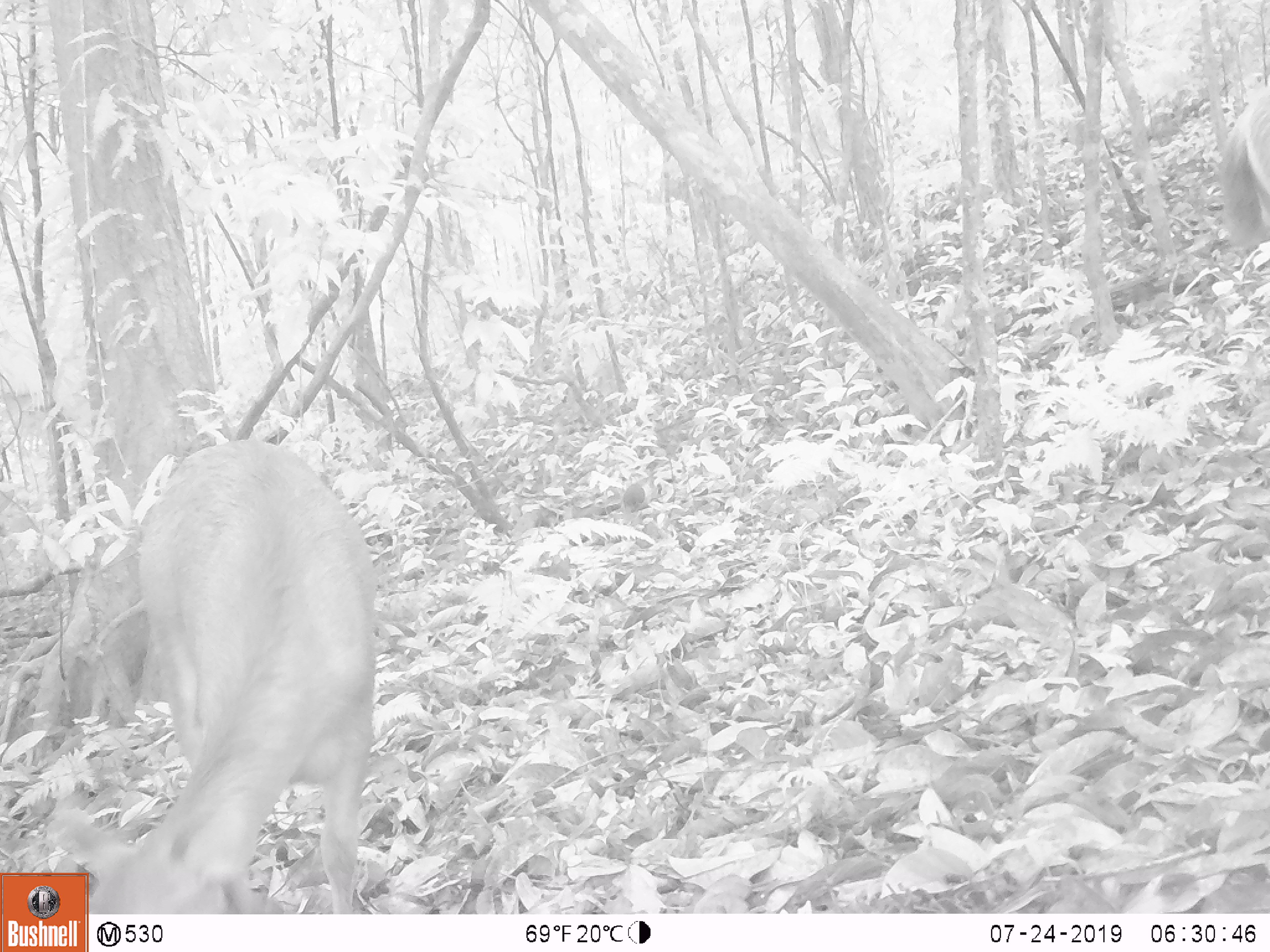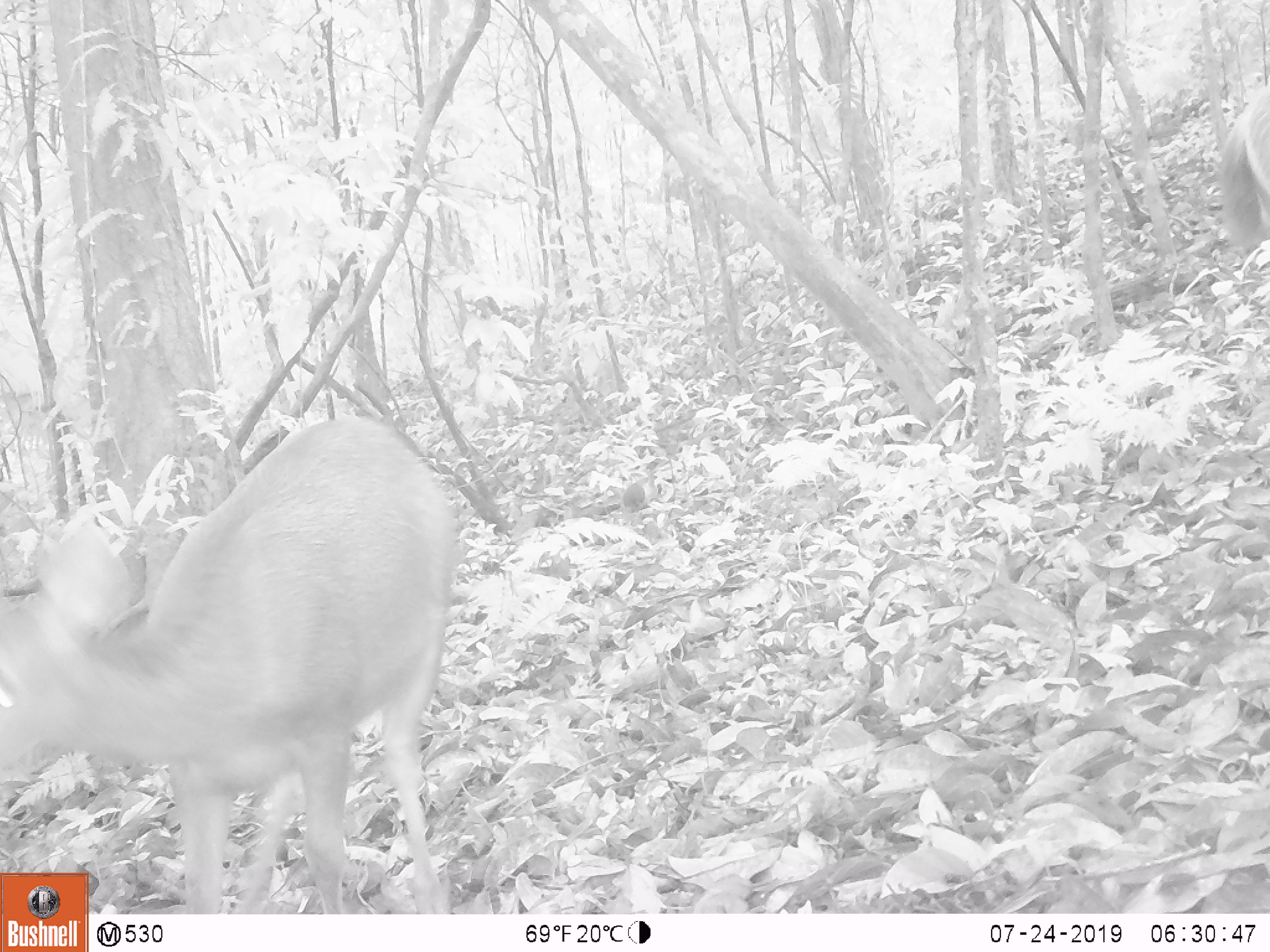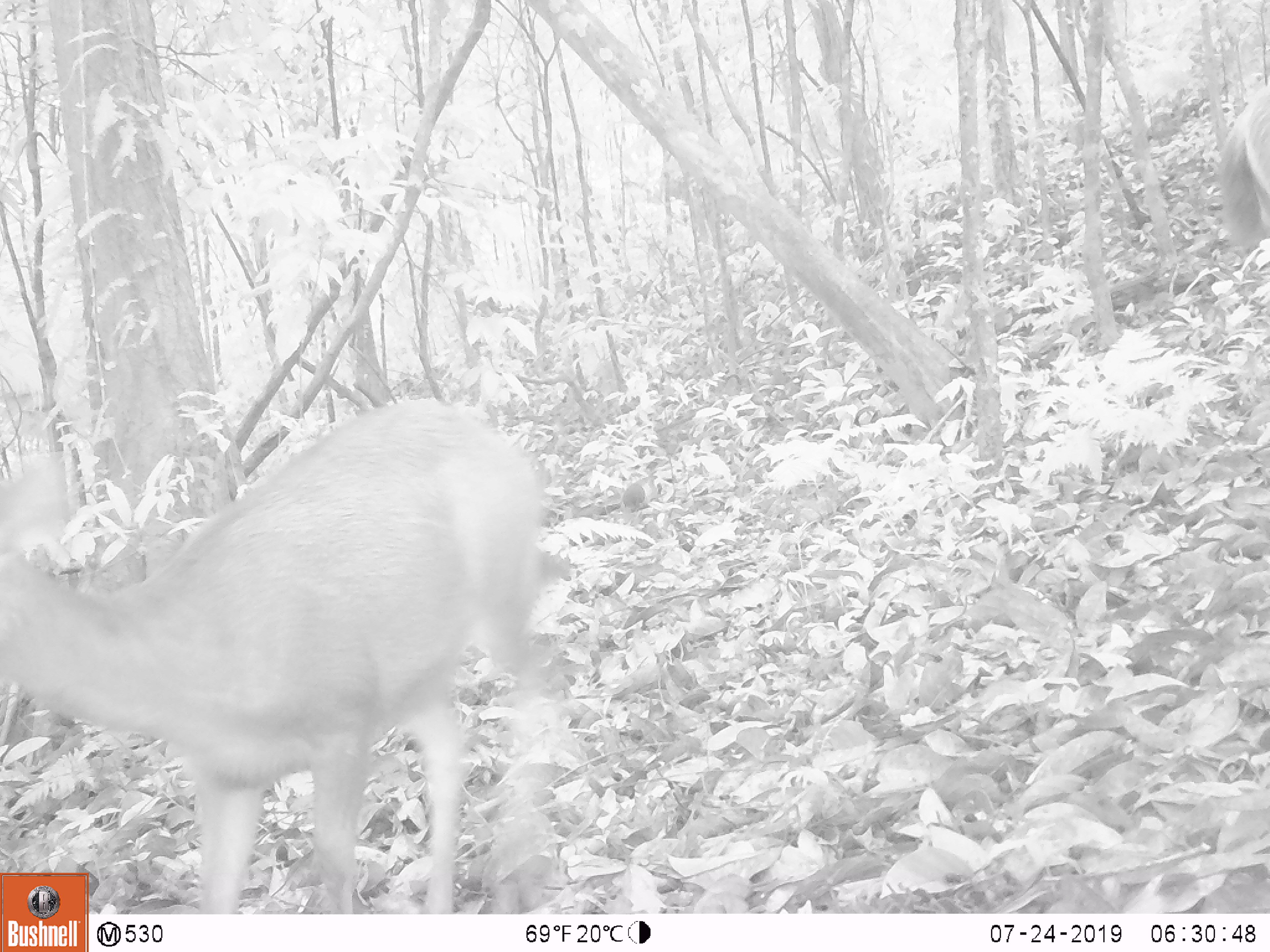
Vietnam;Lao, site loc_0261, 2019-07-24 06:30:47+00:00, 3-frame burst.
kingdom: Animalia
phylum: Chordata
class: Mammalia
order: Artiodactyla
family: Cervidae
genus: Rusa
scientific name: Rusa unicolor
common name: sambar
Sambar (Rusa unicolor). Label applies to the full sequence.